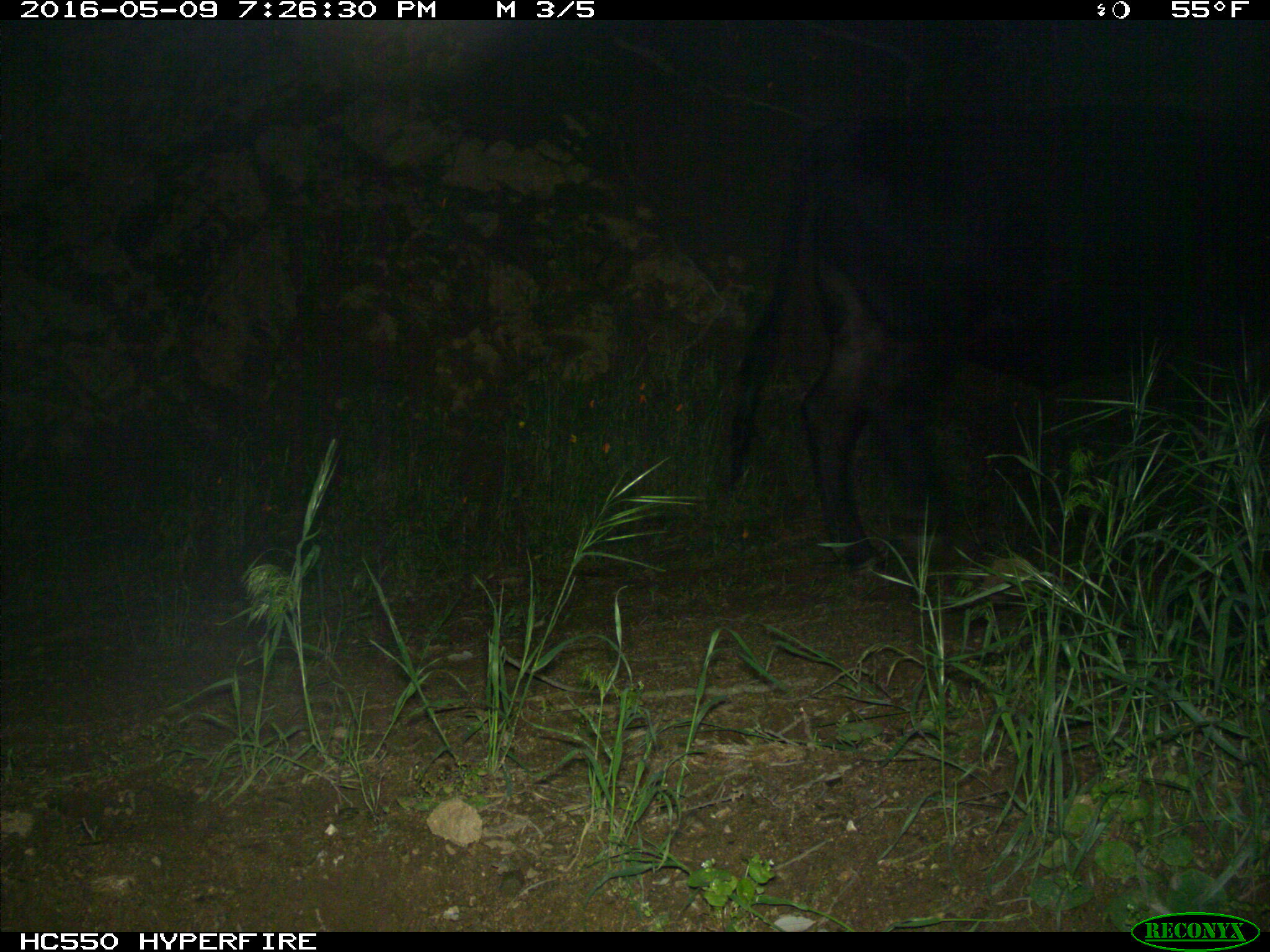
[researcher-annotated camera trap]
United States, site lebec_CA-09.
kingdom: Animalia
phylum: Chordata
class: Mammalia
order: Artiodactyla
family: Bovidae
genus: Bos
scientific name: Bos taurus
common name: domestic cow